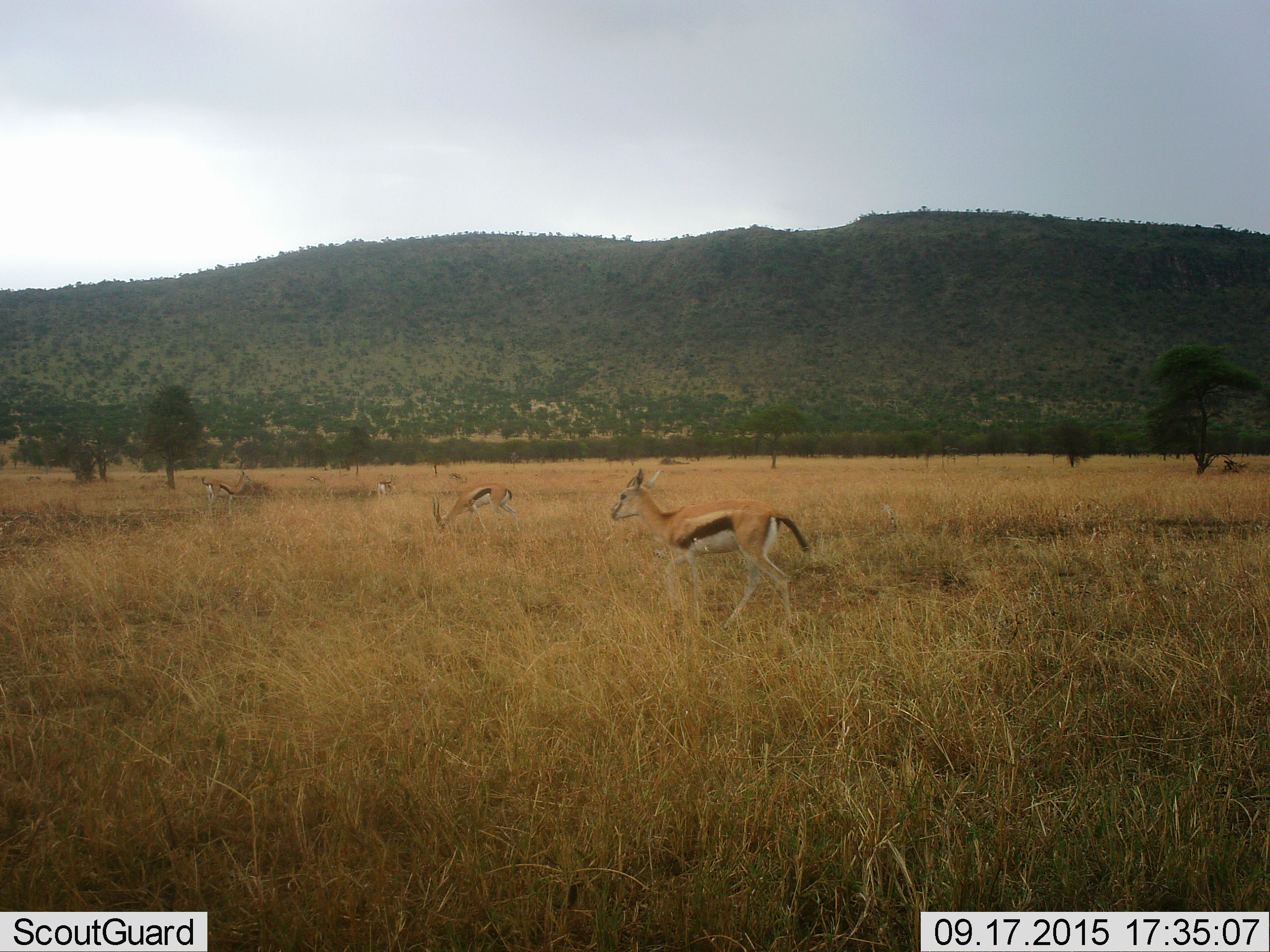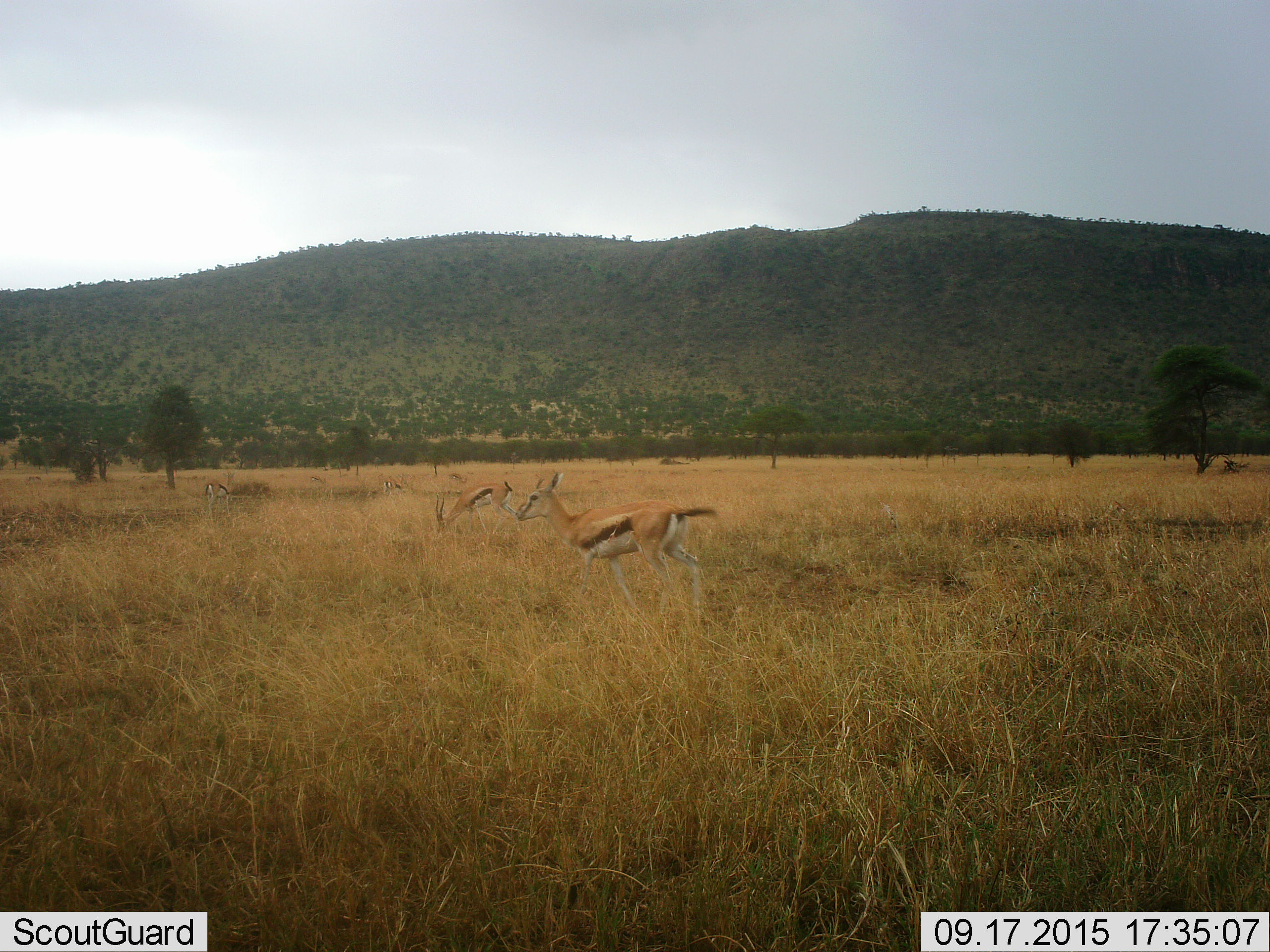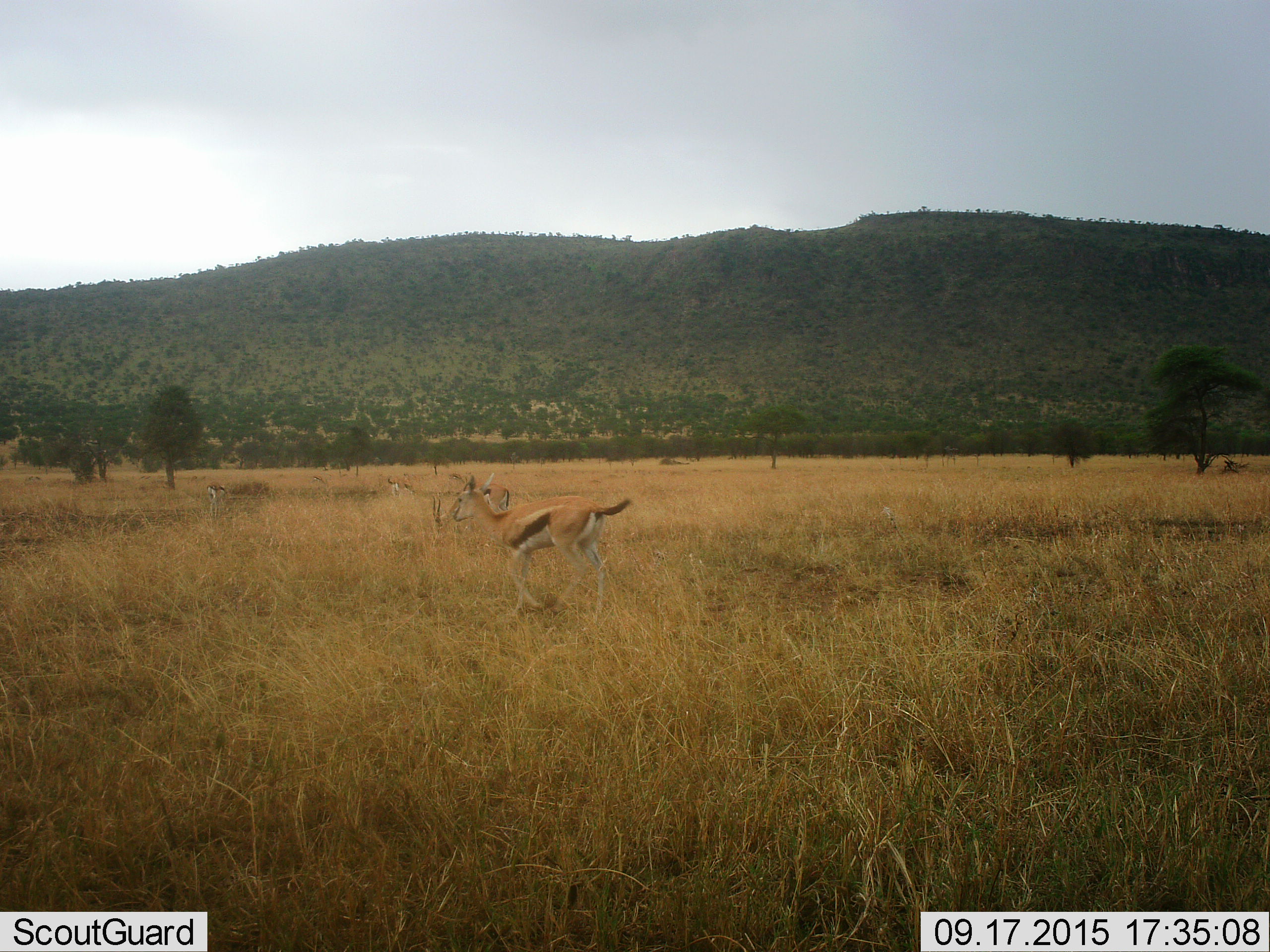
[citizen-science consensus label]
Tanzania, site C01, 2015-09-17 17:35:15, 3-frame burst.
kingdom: Animalia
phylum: Chordata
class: Mammalia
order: Artiodactyla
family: Bovidae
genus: Eudorcas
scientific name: Eudorcas thomsonii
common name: thomson's gazelle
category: gazellethomsons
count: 5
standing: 63%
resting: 5%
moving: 74%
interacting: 0%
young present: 21%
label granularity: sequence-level